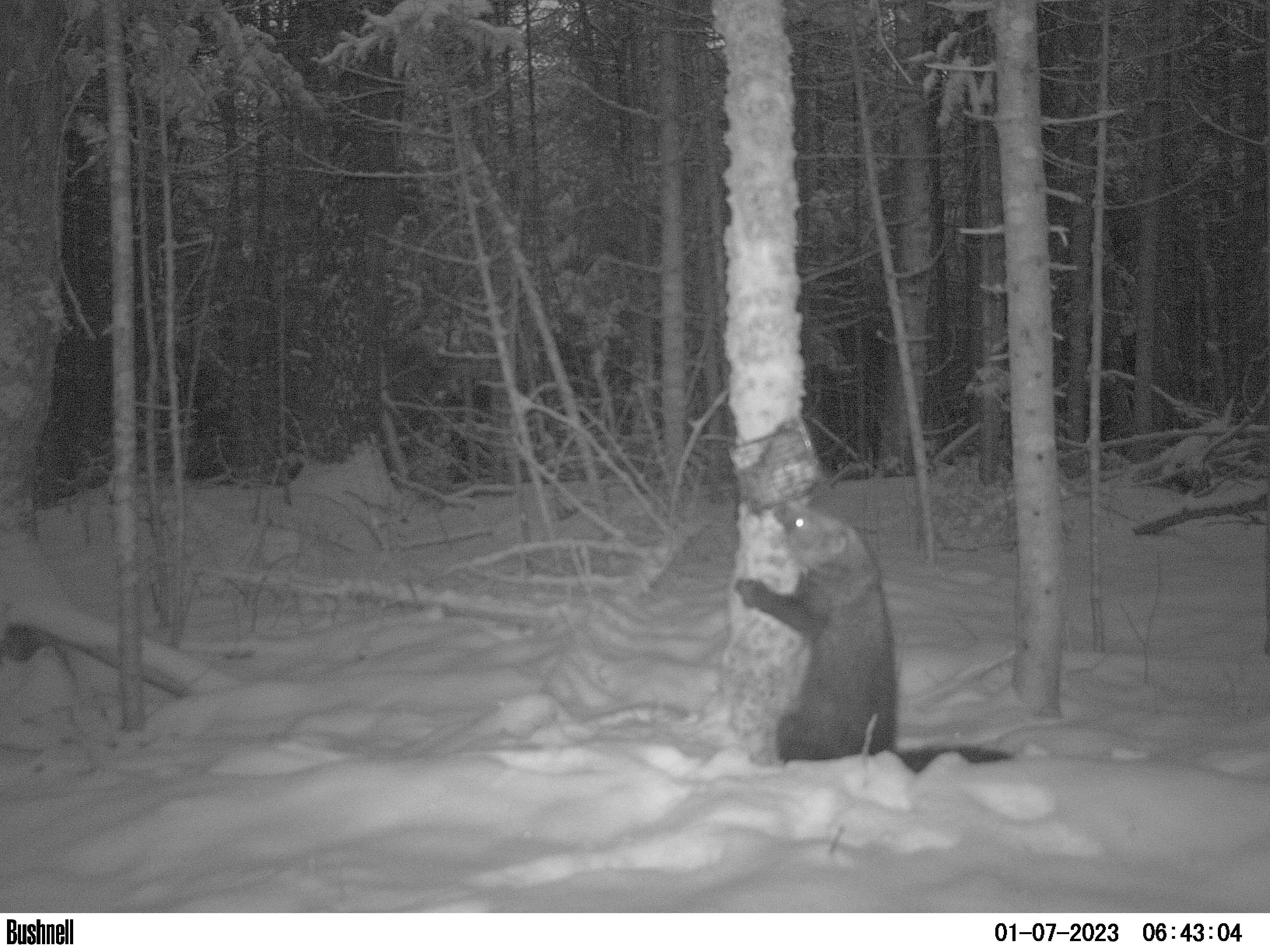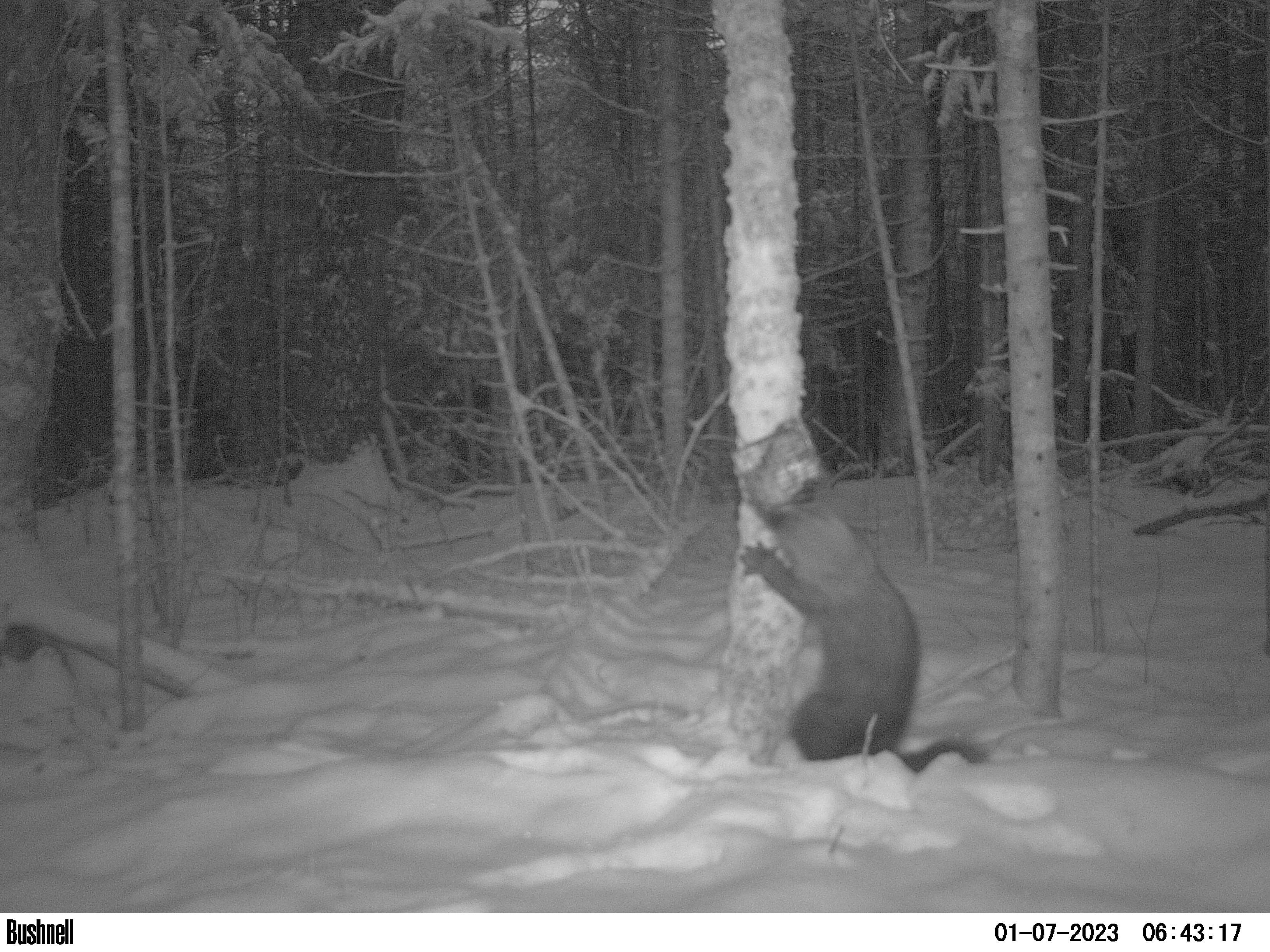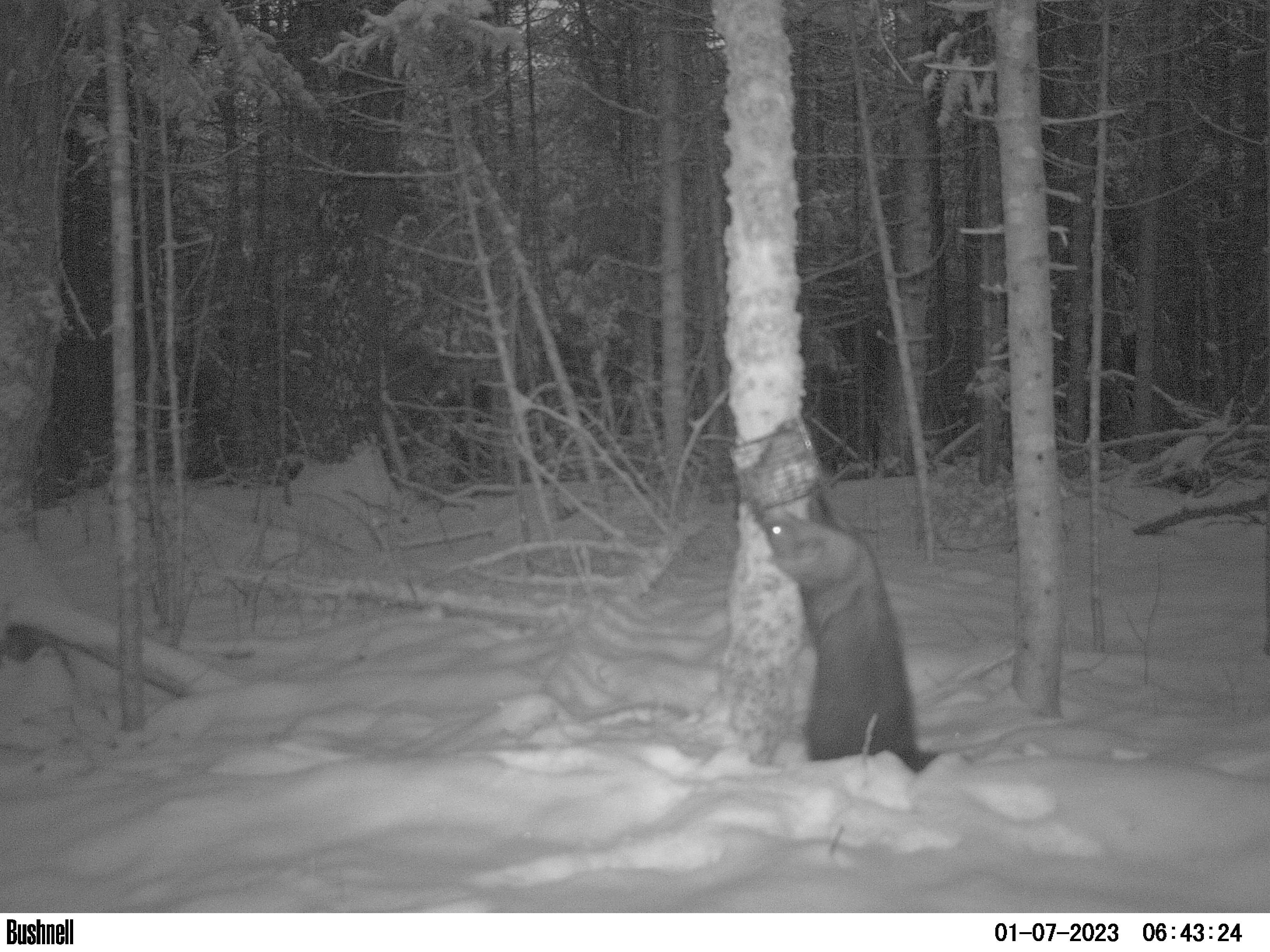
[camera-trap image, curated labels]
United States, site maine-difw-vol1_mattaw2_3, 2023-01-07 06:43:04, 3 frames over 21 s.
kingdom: Animalia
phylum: Chordata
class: Mammalia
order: Carnivora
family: Mustelidae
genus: Pekania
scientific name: Pekania pennanti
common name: fisher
Fisher (Pekania pennanti).